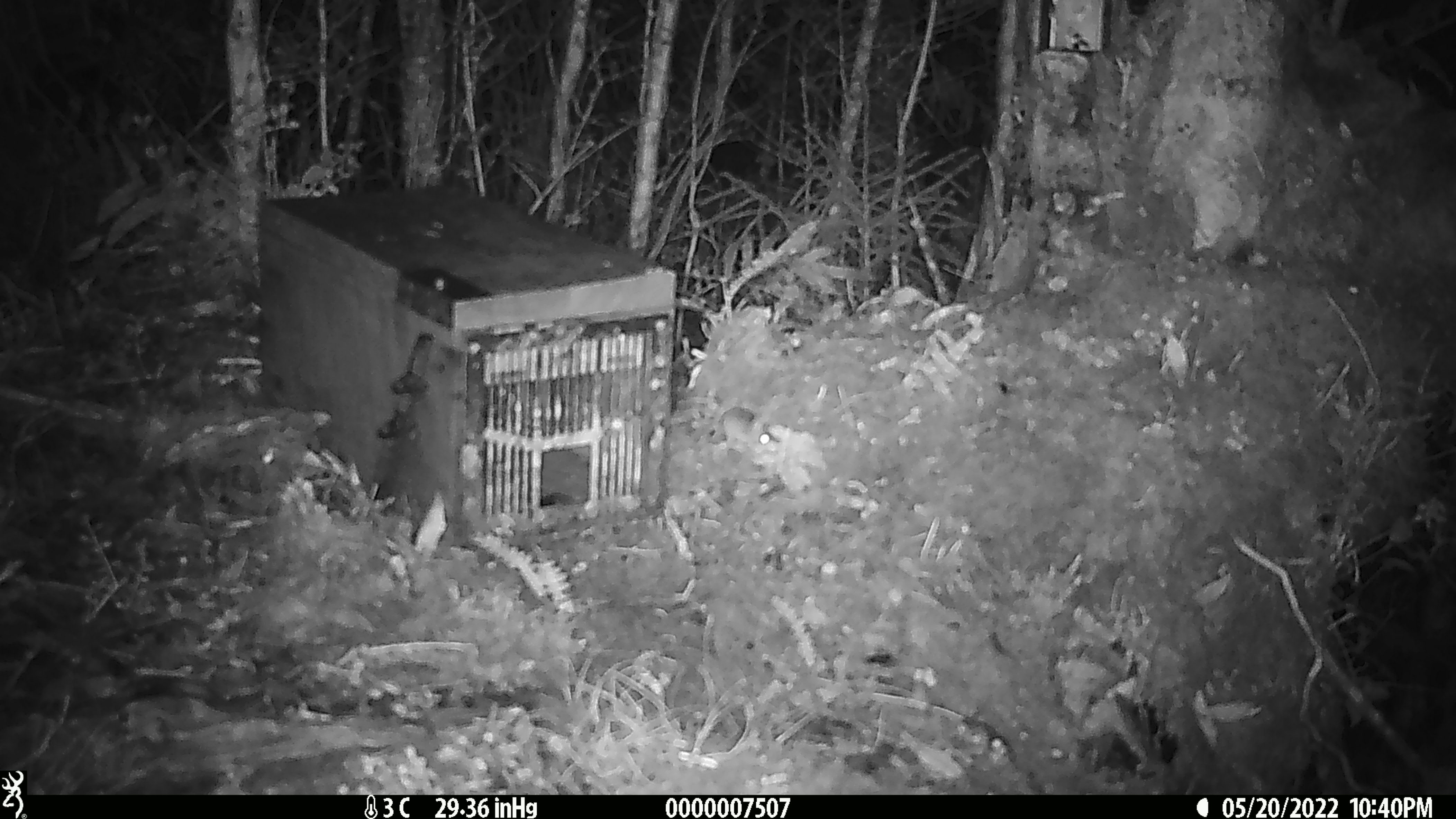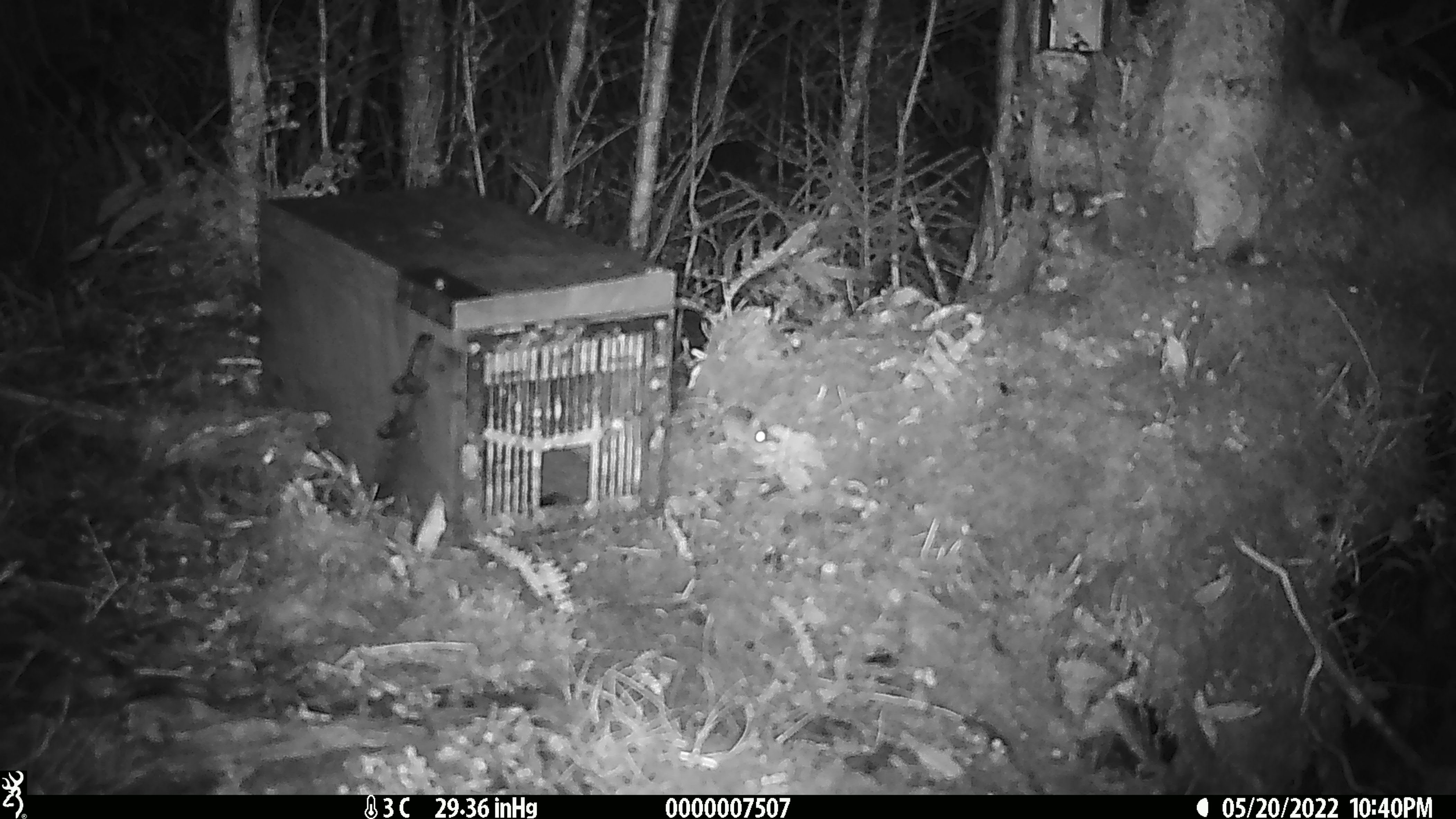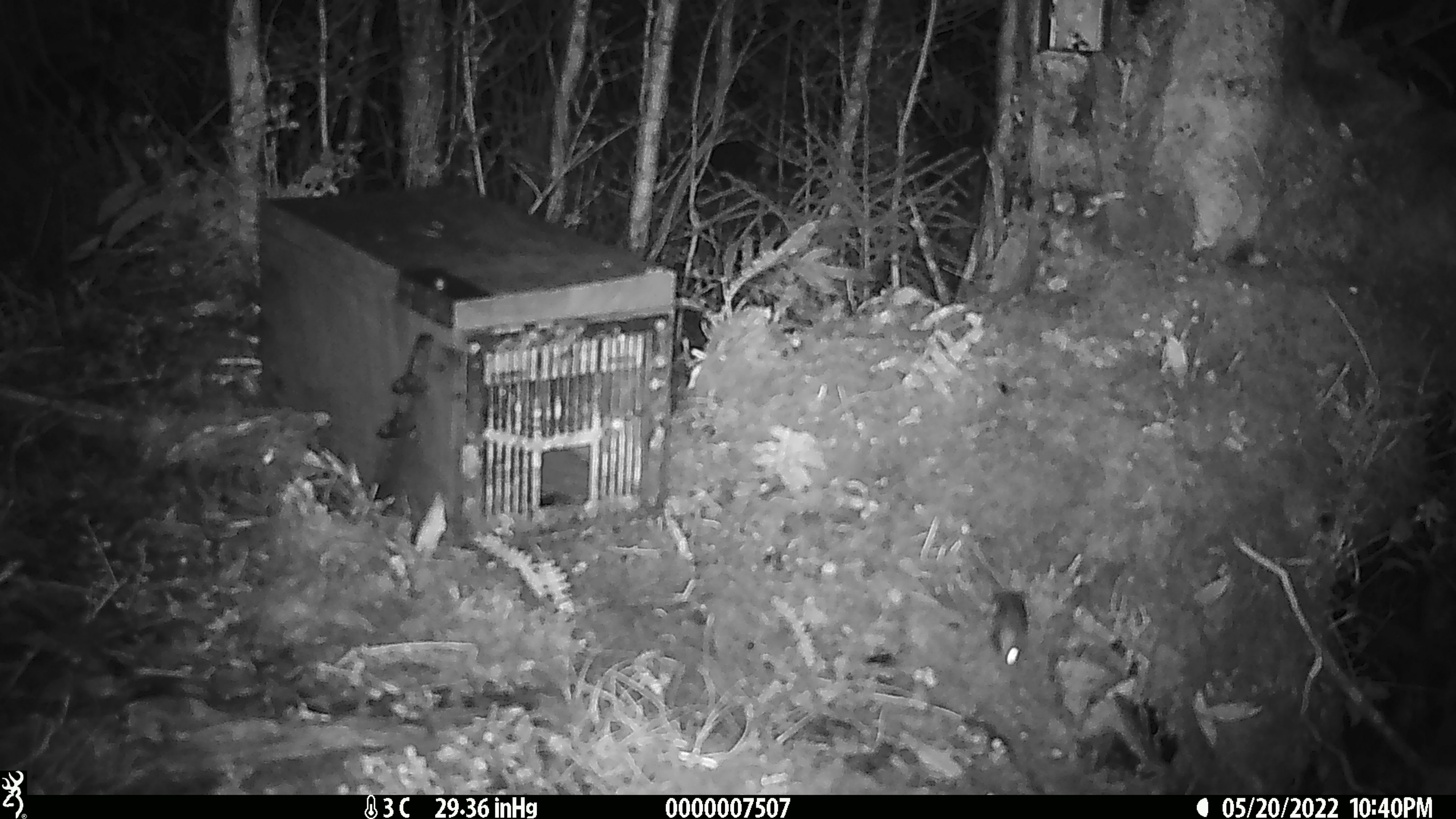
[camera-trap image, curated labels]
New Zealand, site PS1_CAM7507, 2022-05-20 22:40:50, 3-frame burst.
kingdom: Animalia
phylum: Chordata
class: Mammalia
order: Rodentia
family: Muridae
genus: Mus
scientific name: Mus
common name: mouse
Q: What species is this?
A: Mouse (Mus).